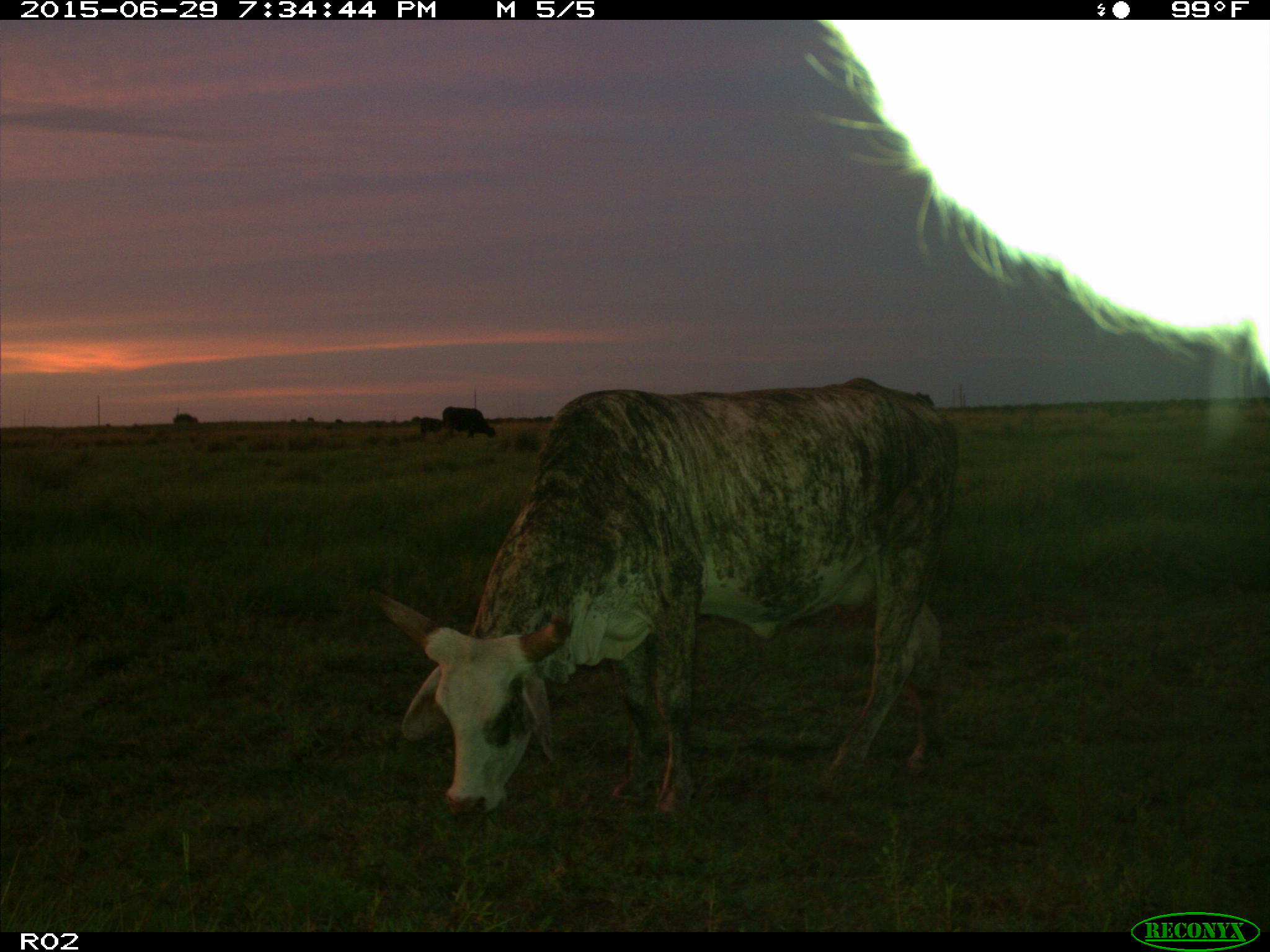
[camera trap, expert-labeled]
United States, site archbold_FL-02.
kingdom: Animalia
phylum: Chordata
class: Mammalia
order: Artiodactyla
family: Bovidae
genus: Bos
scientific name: Bos taurus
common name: domestic cow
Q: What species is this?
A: Bos taurus (domestic cow).